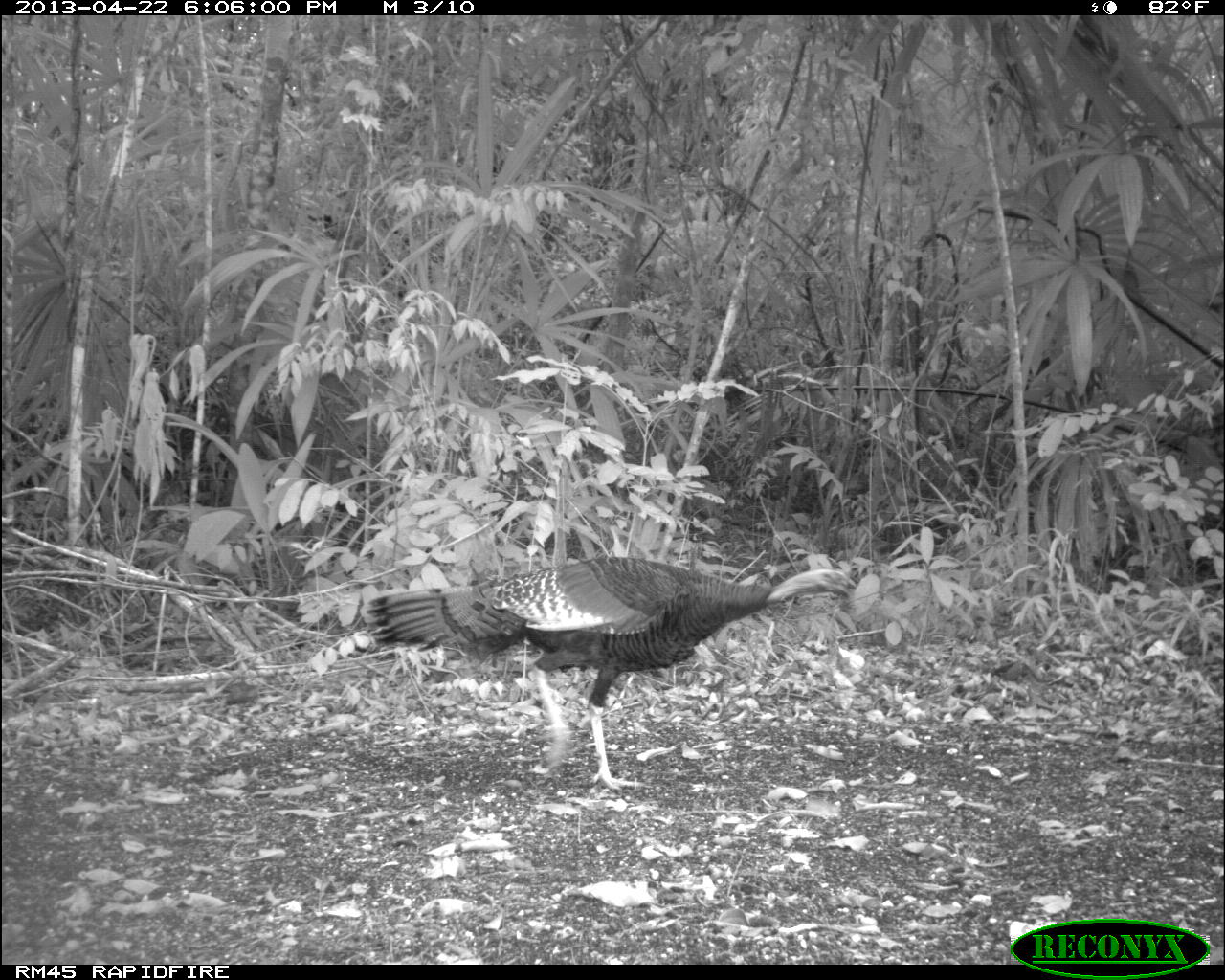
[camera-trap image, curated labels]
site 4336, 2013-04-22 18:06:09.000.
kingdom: Animalia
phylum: Chordata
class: Aves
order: Galliformes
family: Phasianidae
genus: Meleagris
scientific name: Meleagris ocellata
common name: ocellated turkey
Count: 1.